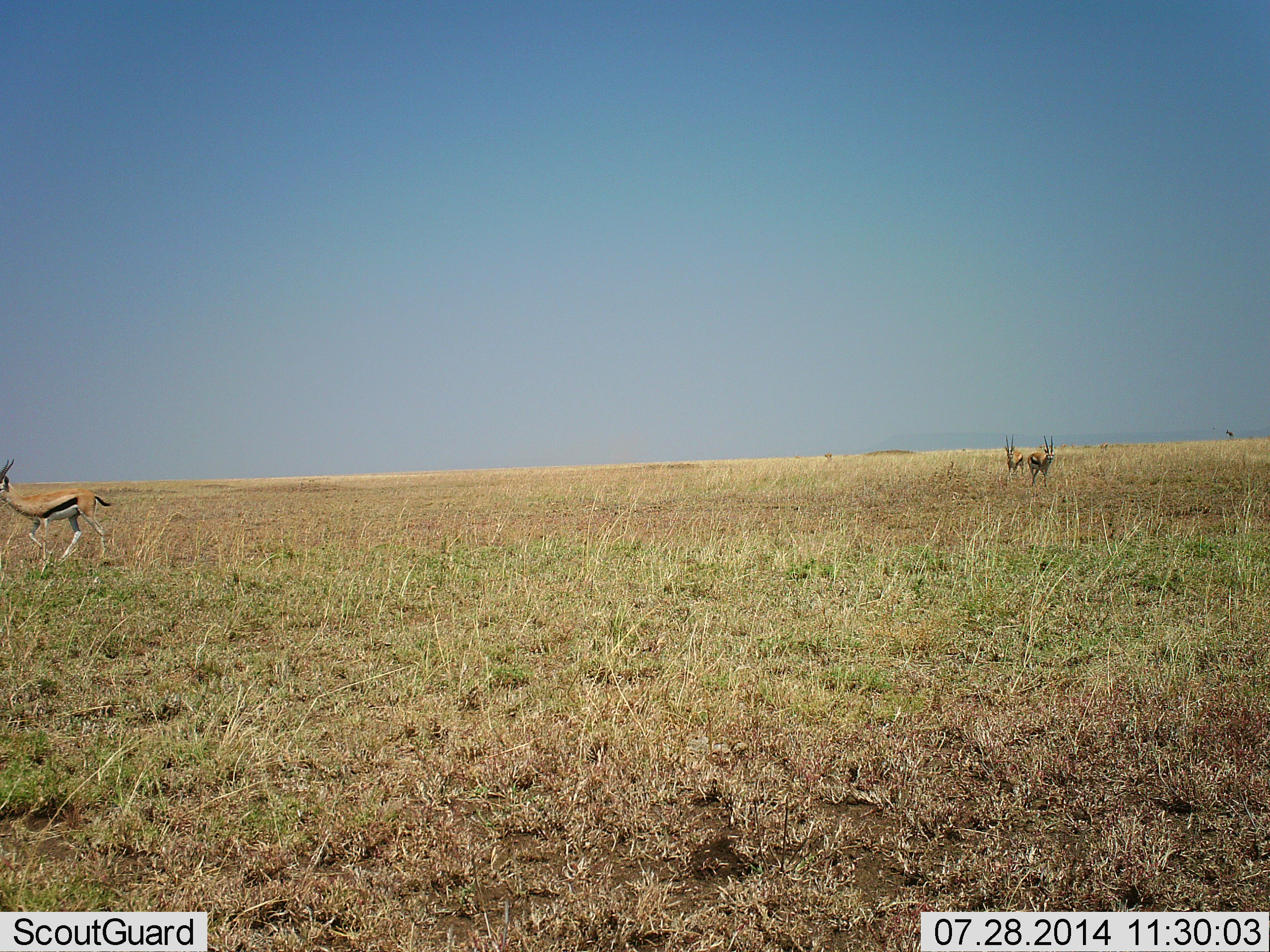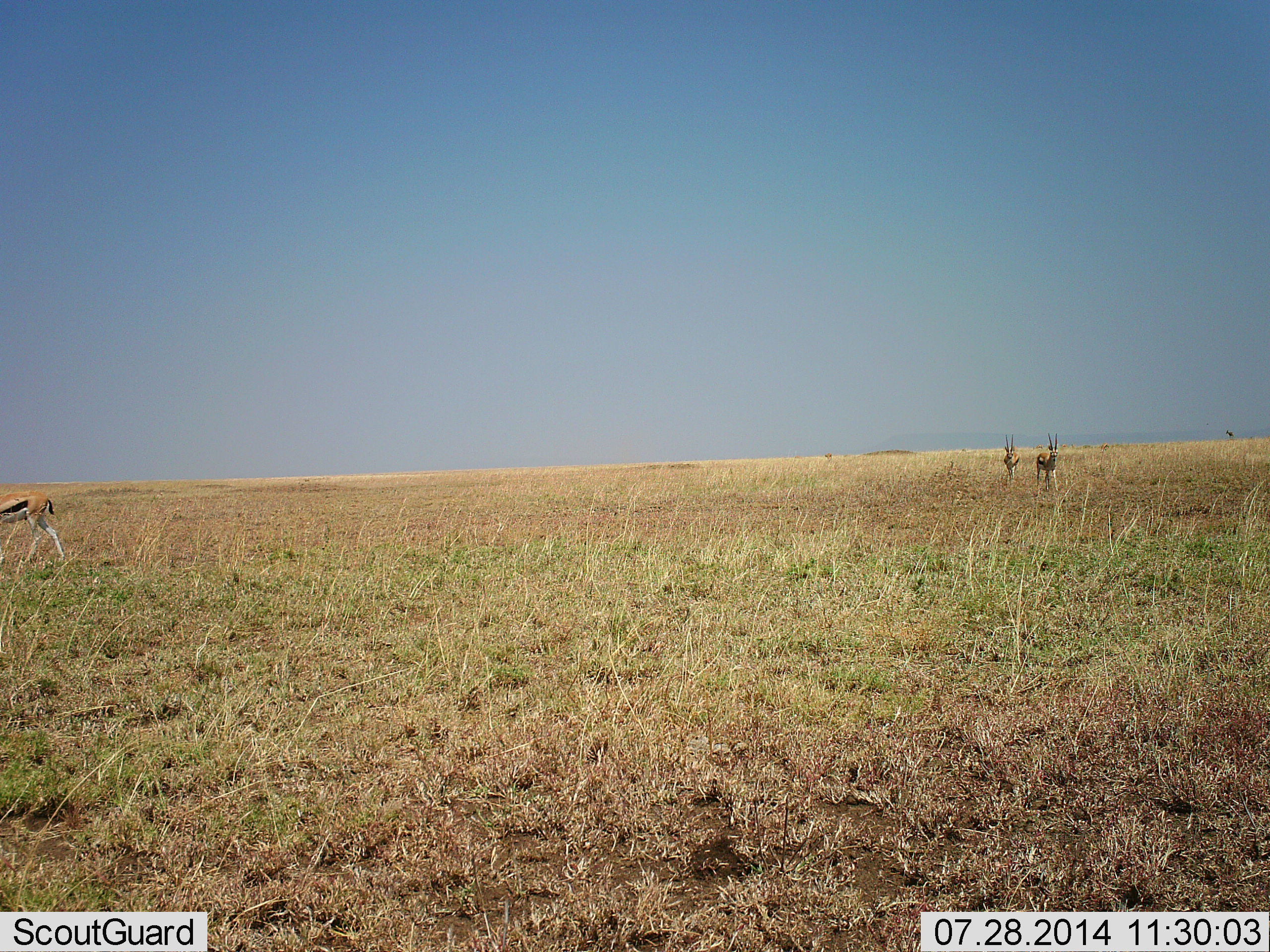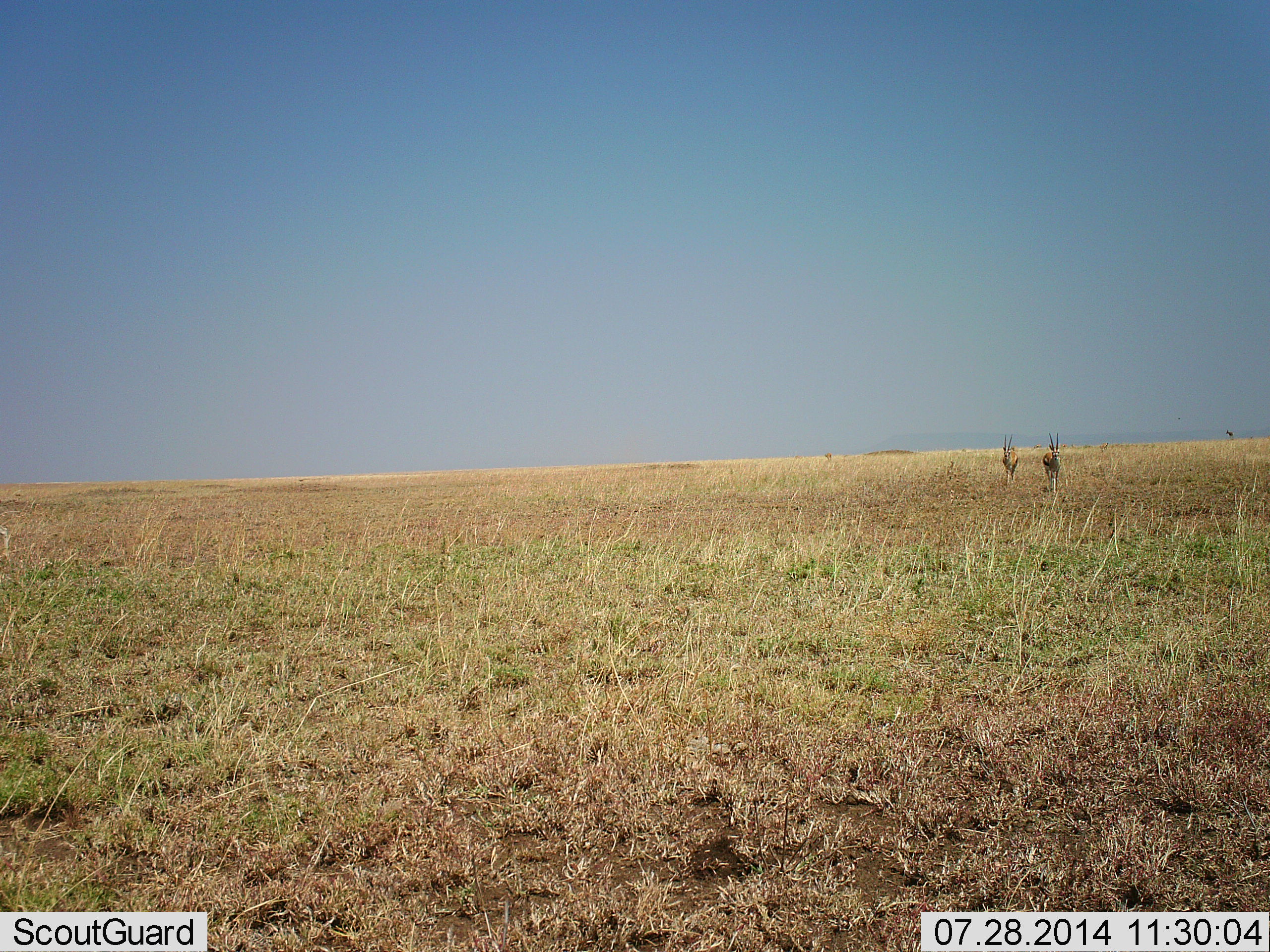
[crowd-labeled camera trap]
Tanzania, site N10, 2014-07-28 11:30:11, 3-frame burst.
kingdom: Animalia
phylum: Chordata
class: Mammalia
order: Artiodactyla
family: Bovidae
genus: Eudorcas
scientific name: Eudorcas thomsonii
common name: thomson's gazelle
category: gazellethomsons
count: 3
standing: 40%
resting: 0%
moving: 90%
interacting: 0%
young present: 0%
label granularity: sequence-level